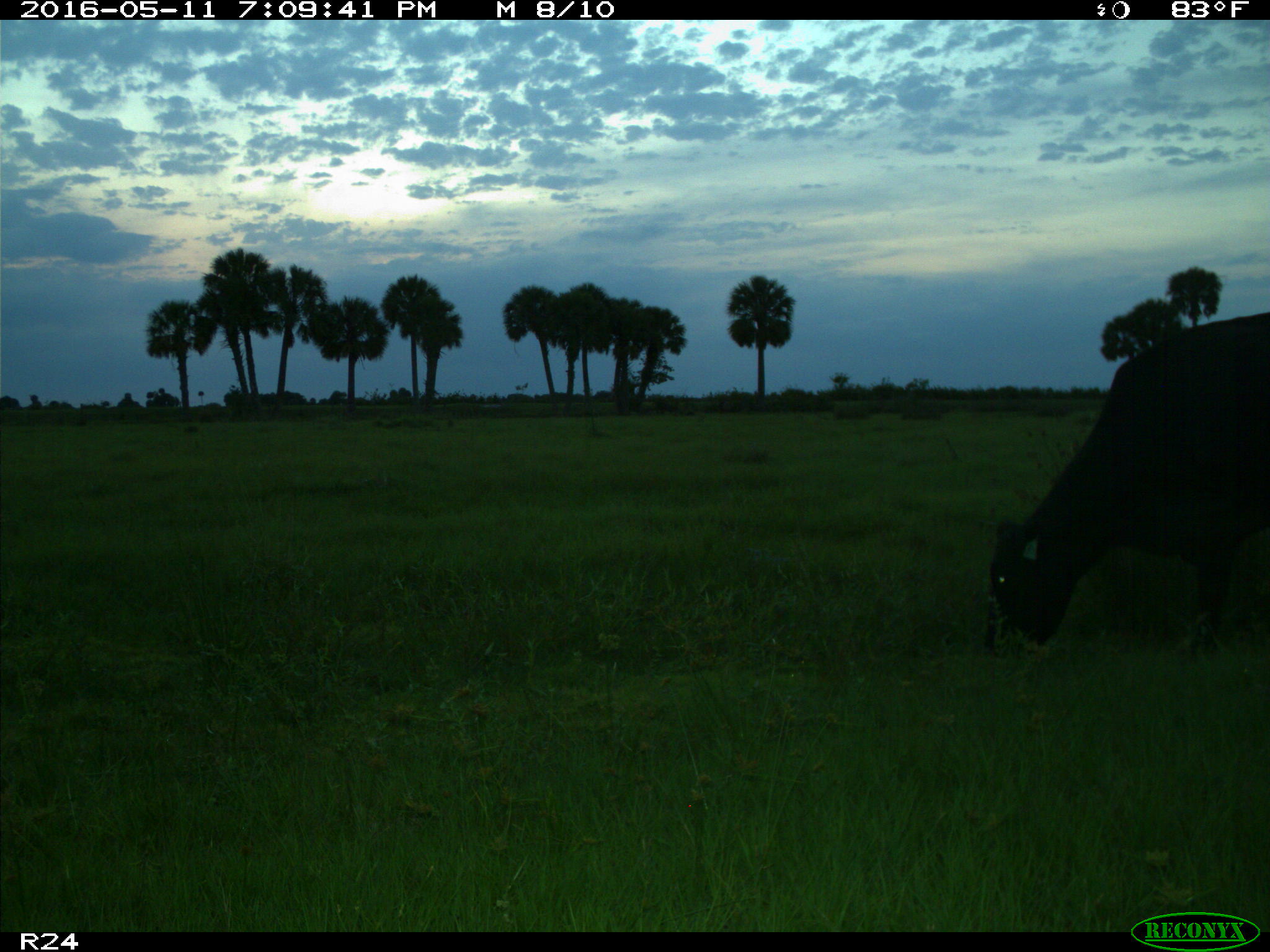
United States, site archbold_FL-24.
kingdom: Animalia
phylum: Chordata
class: Mammalia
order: Artiodactyla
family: Bovidae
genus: Bos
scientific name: Bos taurus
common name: domestic cow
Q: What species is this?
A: Bos taurus (domestic cow).